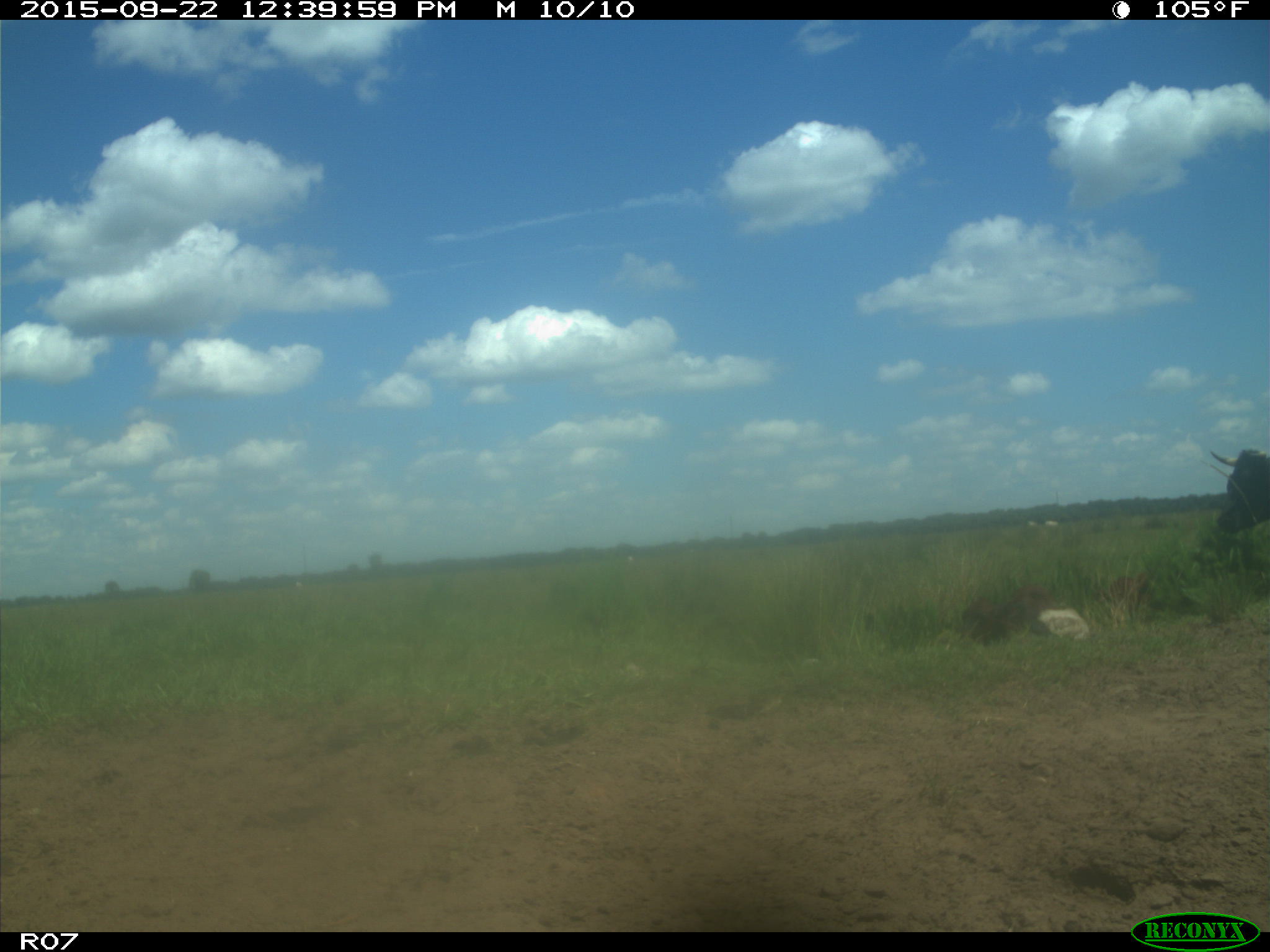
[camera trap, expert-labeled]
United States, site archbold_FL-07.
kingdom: Animalia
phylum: Chordata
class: Mammalia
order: Artiodactyla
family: Bovidae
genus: Bos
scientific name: Bos taurus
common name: domestic cow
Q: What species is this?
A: Bos taurus (domestic cow).